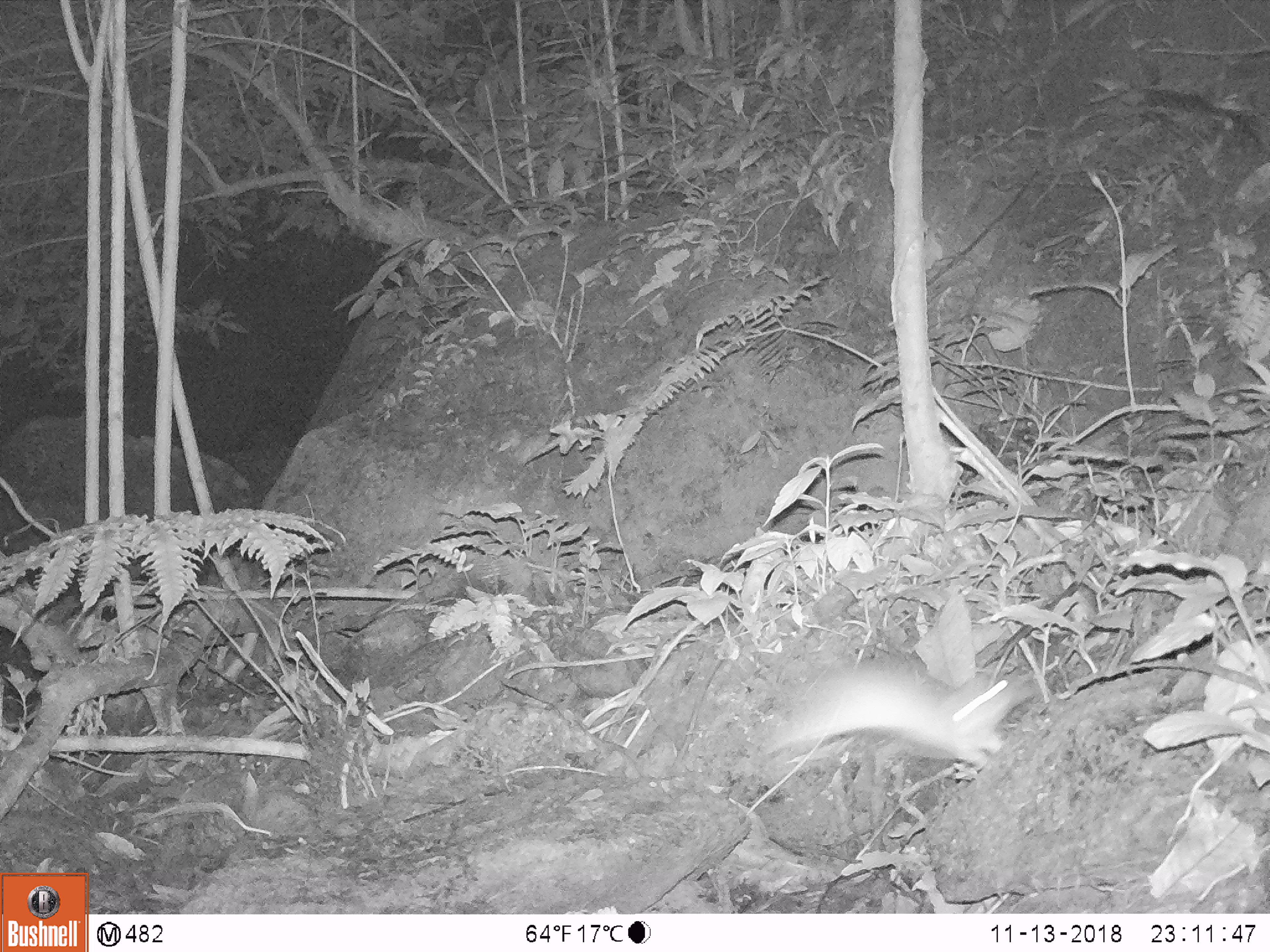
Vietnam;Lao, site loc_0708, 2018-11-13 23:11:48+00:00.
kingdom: Animalia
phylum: Chordata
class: Mammalia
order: Rodentia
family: Muridae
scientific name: Muridae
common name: old-world mice and rats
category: unidentified murid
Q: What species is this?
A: Unidentified murid (old-world mice and rats) (Muridae).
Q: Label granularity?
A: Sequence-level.